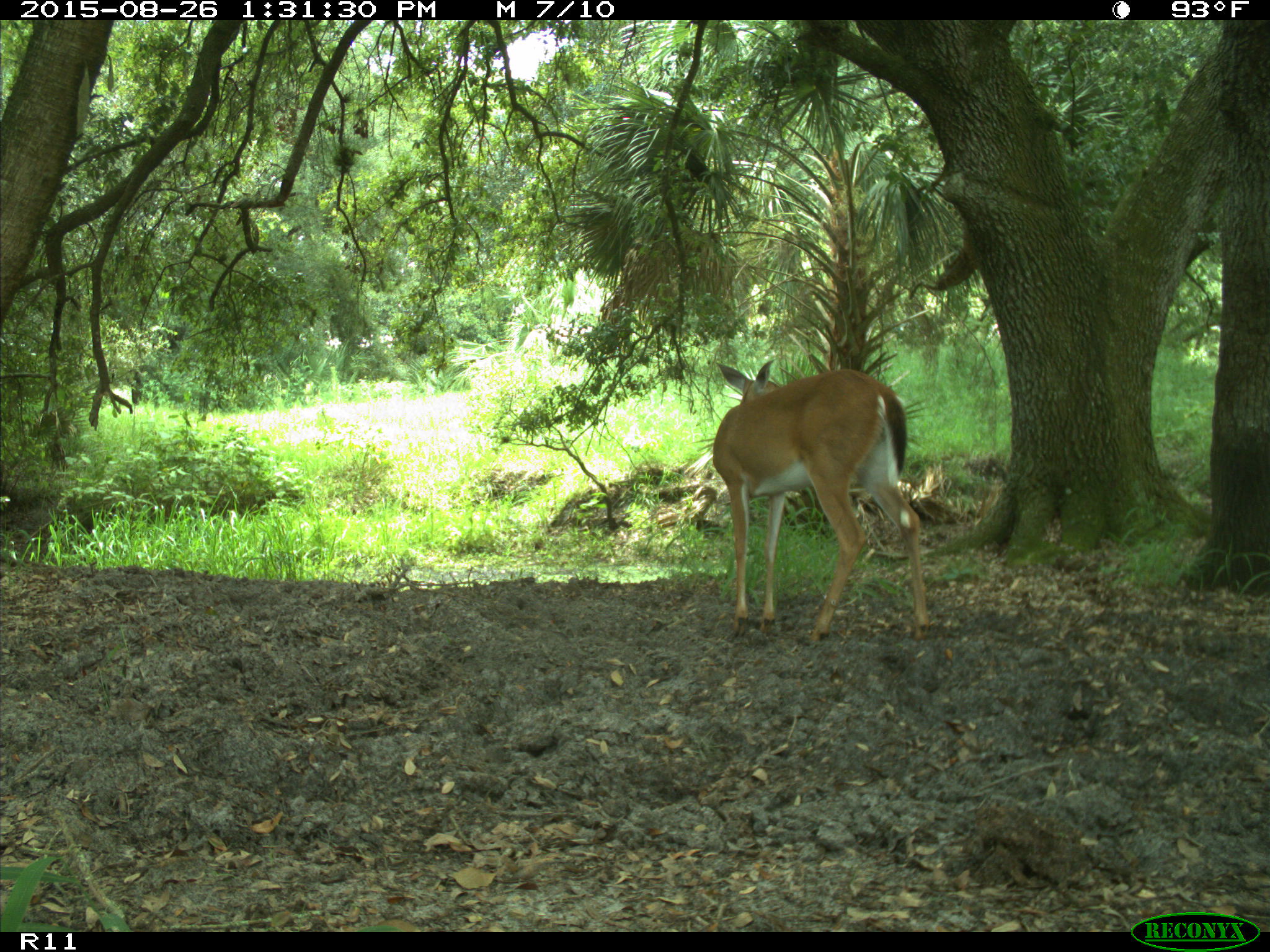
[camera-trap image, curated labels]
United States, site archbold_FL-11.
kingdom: Animalia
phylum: Chordata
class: Mammalia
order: Artiodactyla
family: Cervidae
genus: Odocoileus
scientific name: Odocoileus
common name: deer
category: unidentified deer